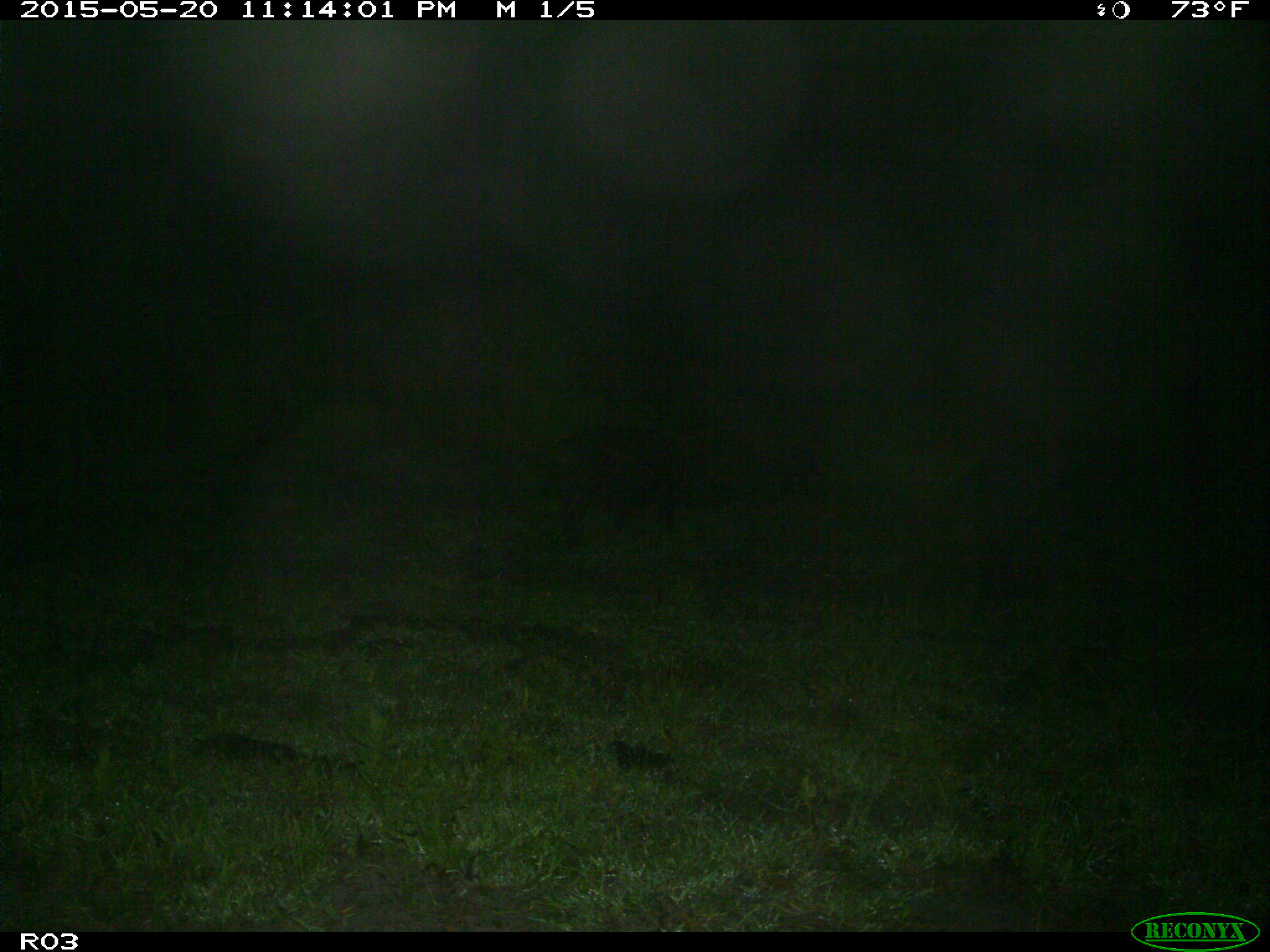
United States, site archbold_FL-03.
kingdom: Animalia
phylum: Chordata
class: Mammalia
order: Artiodactyla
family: Suidae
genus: Sus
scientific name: Sus scrofa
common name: wild boar